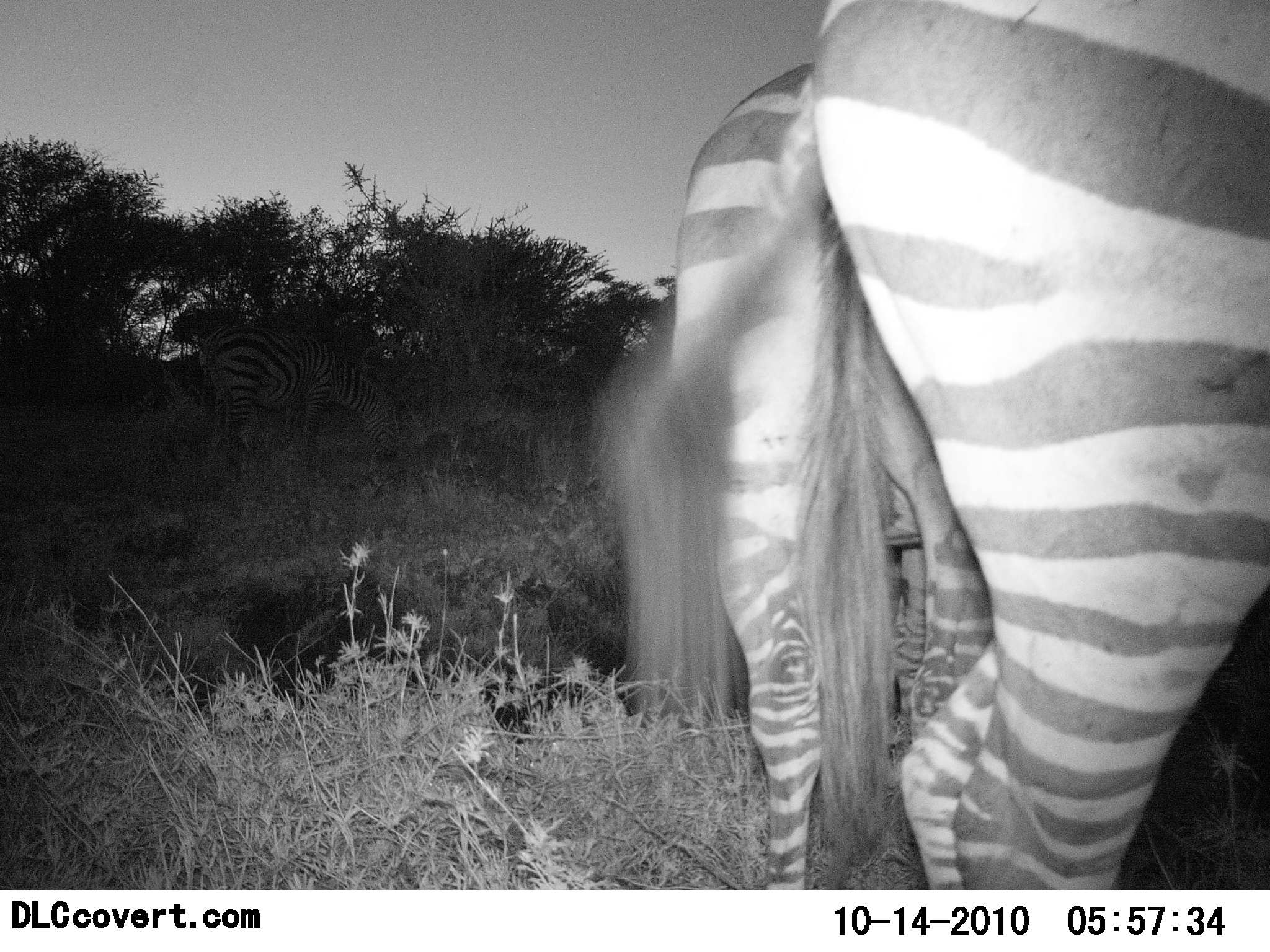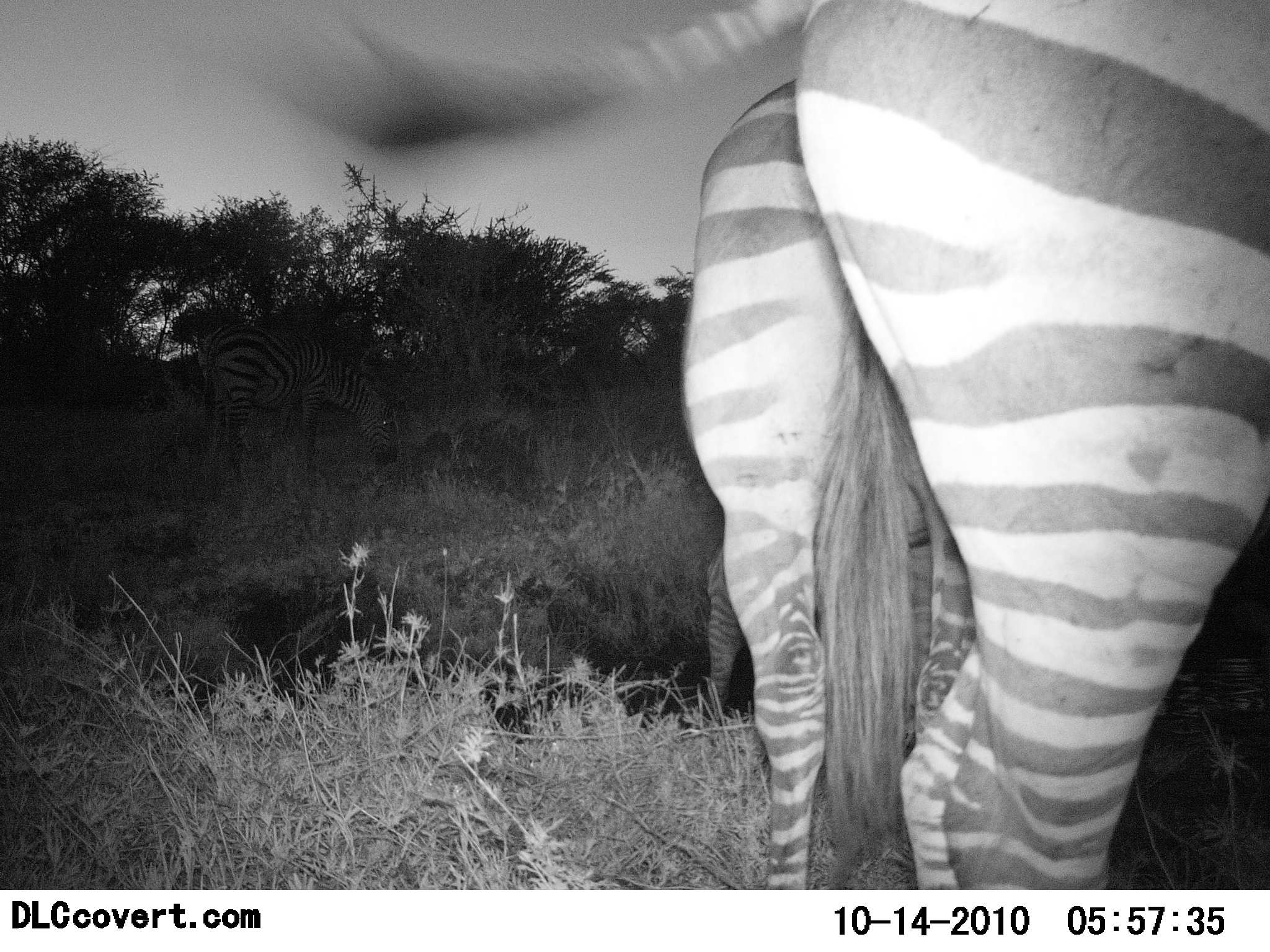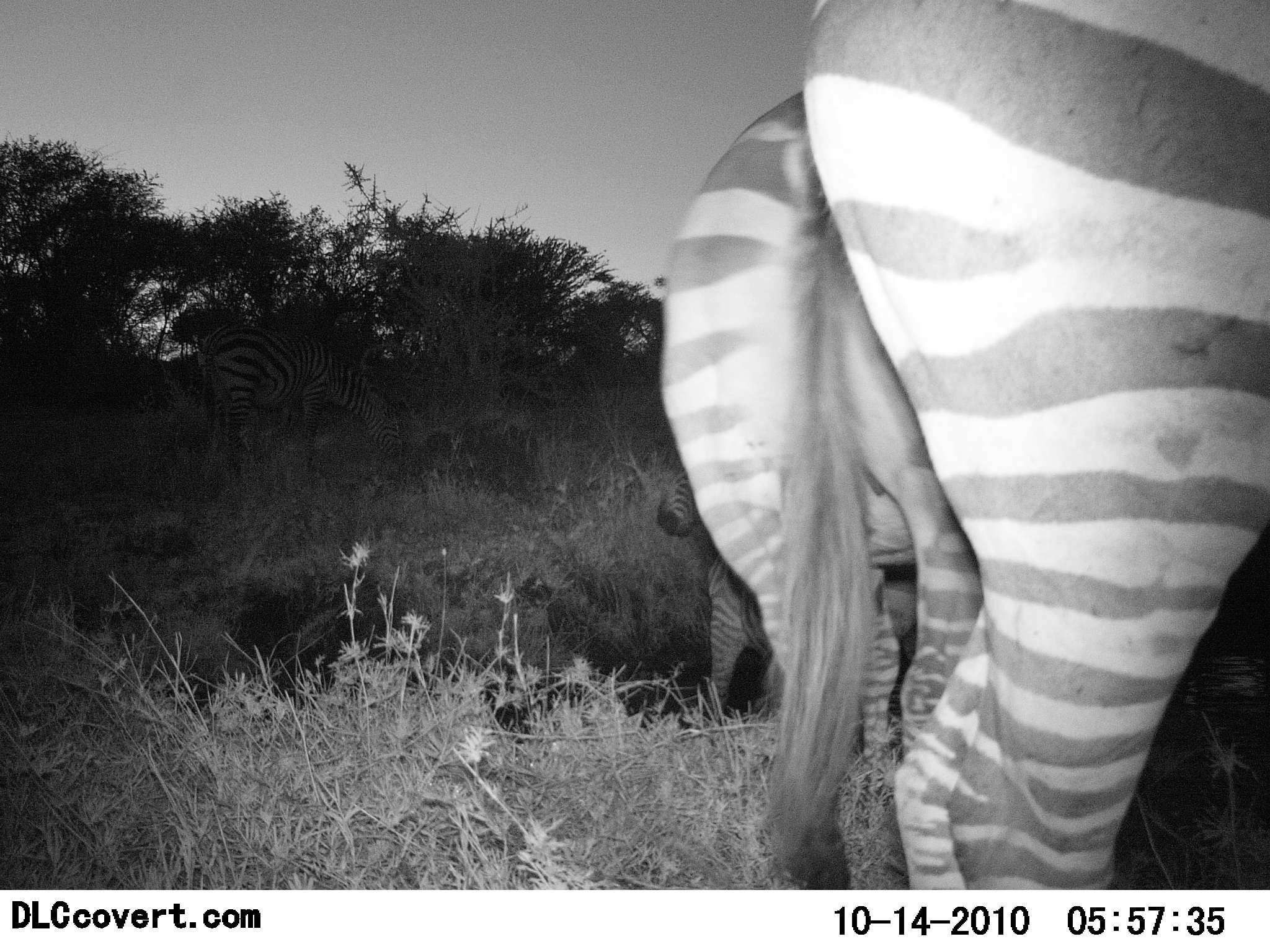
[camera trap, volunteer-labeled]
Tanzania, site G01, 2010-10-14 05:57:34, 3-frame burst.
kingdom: Animalia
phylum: Chordata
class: Mammalia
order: Perissodactyla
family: Equidae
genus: Equus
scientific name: Equus quagga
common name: plains zebra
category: zebra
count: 3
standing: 87%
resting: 7%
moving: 0%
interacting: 7%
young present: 0%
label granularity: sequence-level